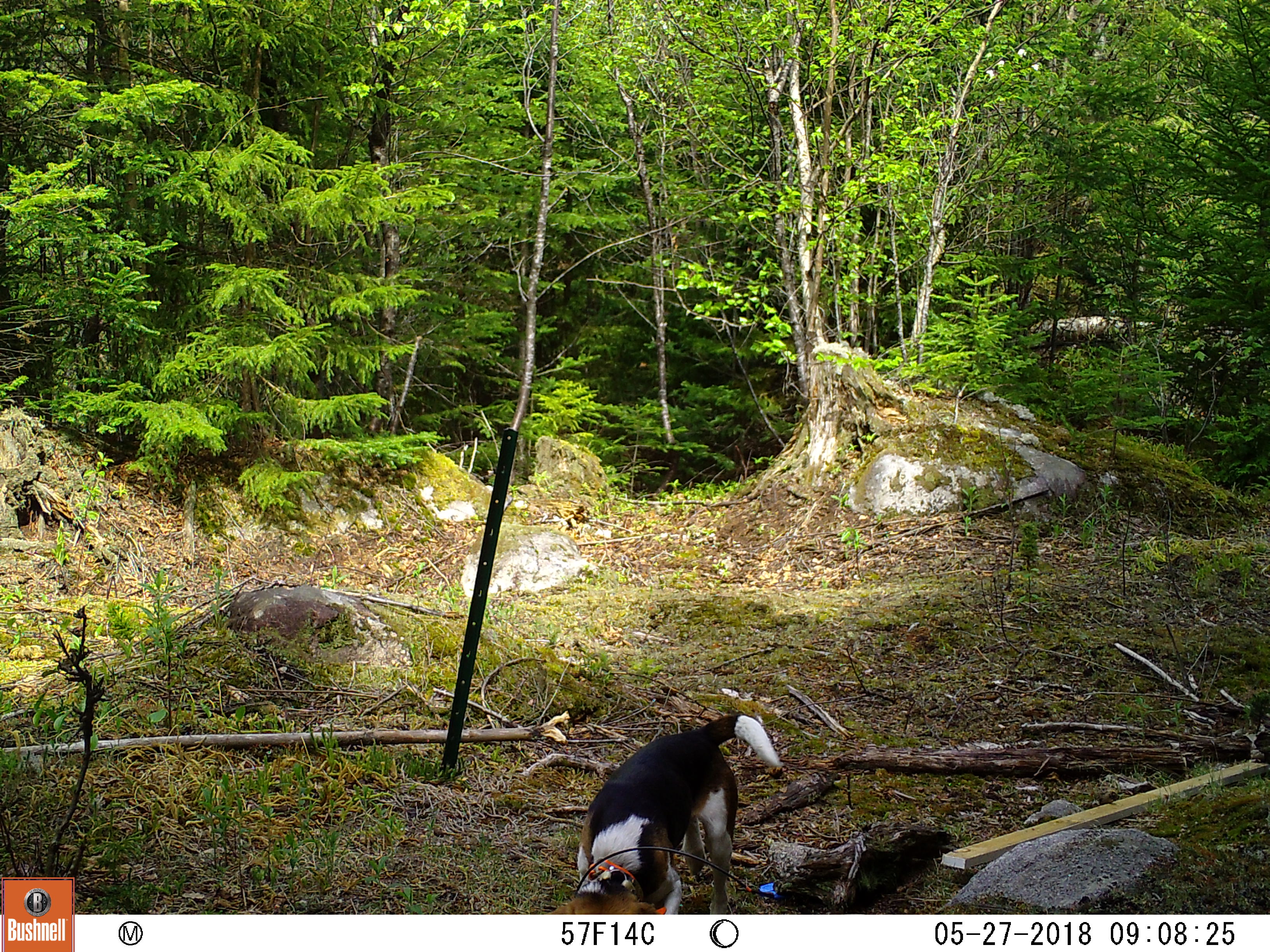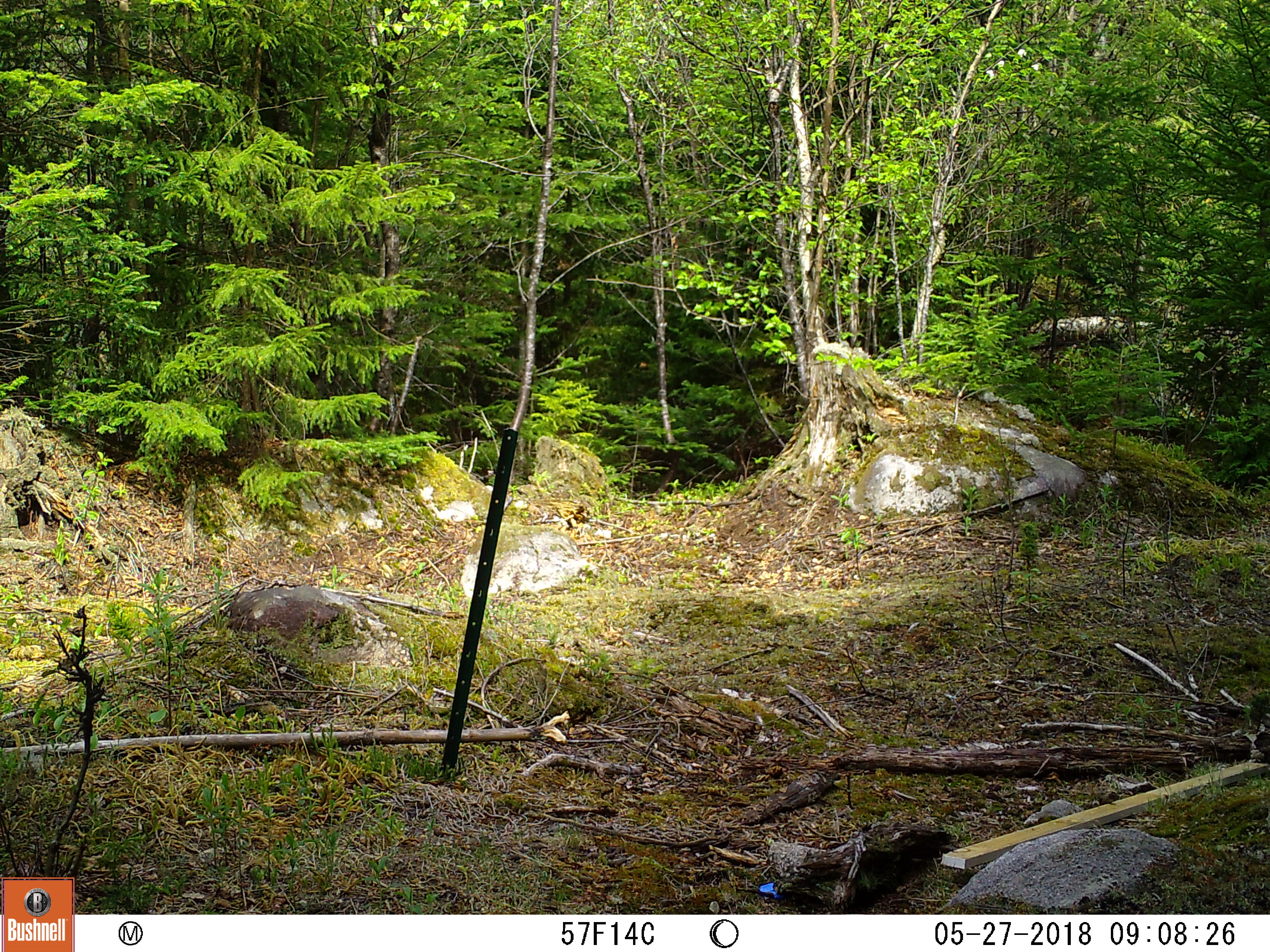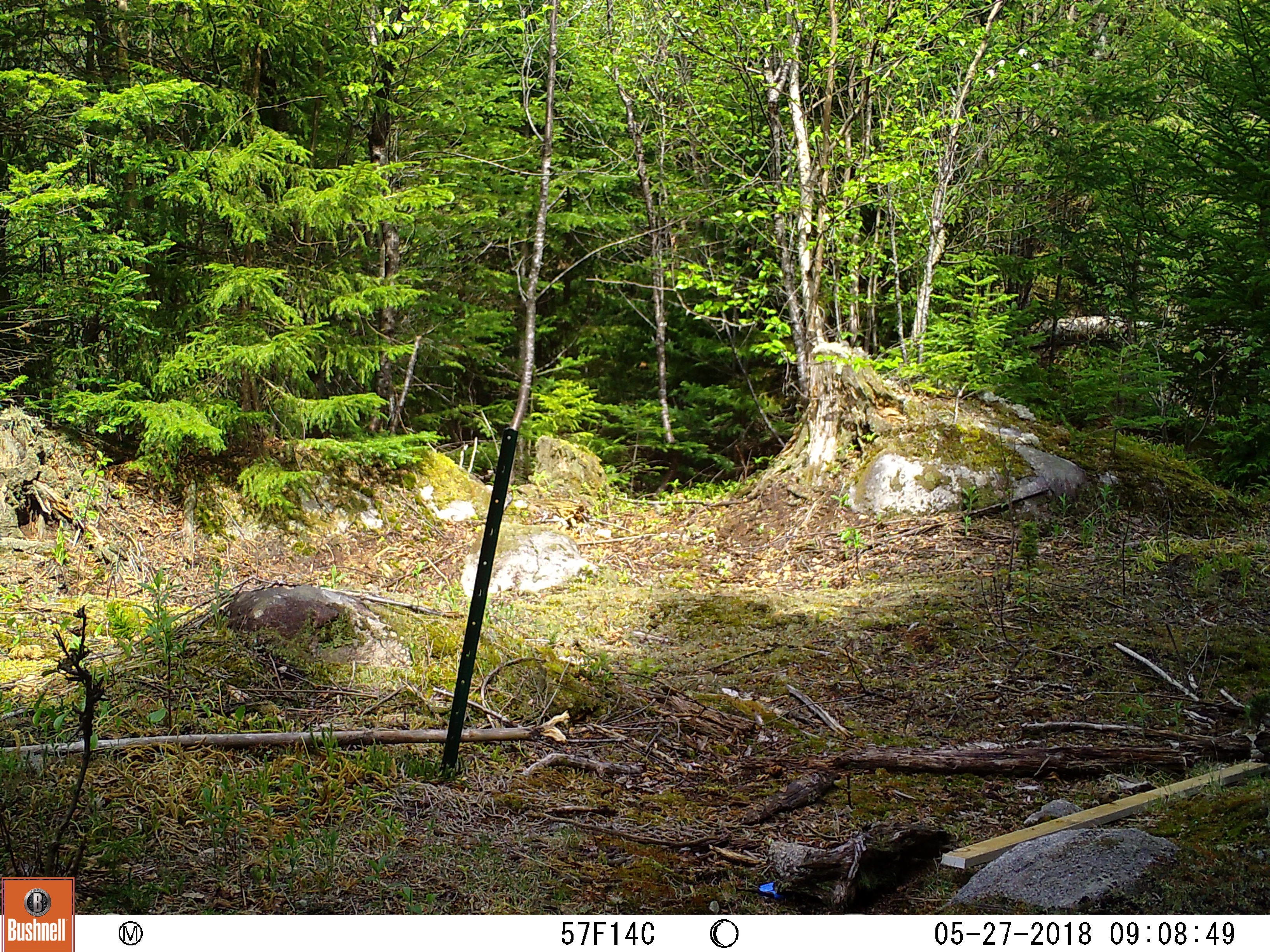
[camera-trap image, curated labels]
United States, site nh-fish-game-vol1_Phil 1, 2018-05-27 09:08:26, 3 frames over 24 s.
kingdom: Animalia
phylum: Chordata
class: Mammalia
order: Carnivora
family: Canidae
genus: Canis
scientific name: Canis familiaris familiaris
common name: domestic dog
Domestic dog (Canis familiaris familiaris).